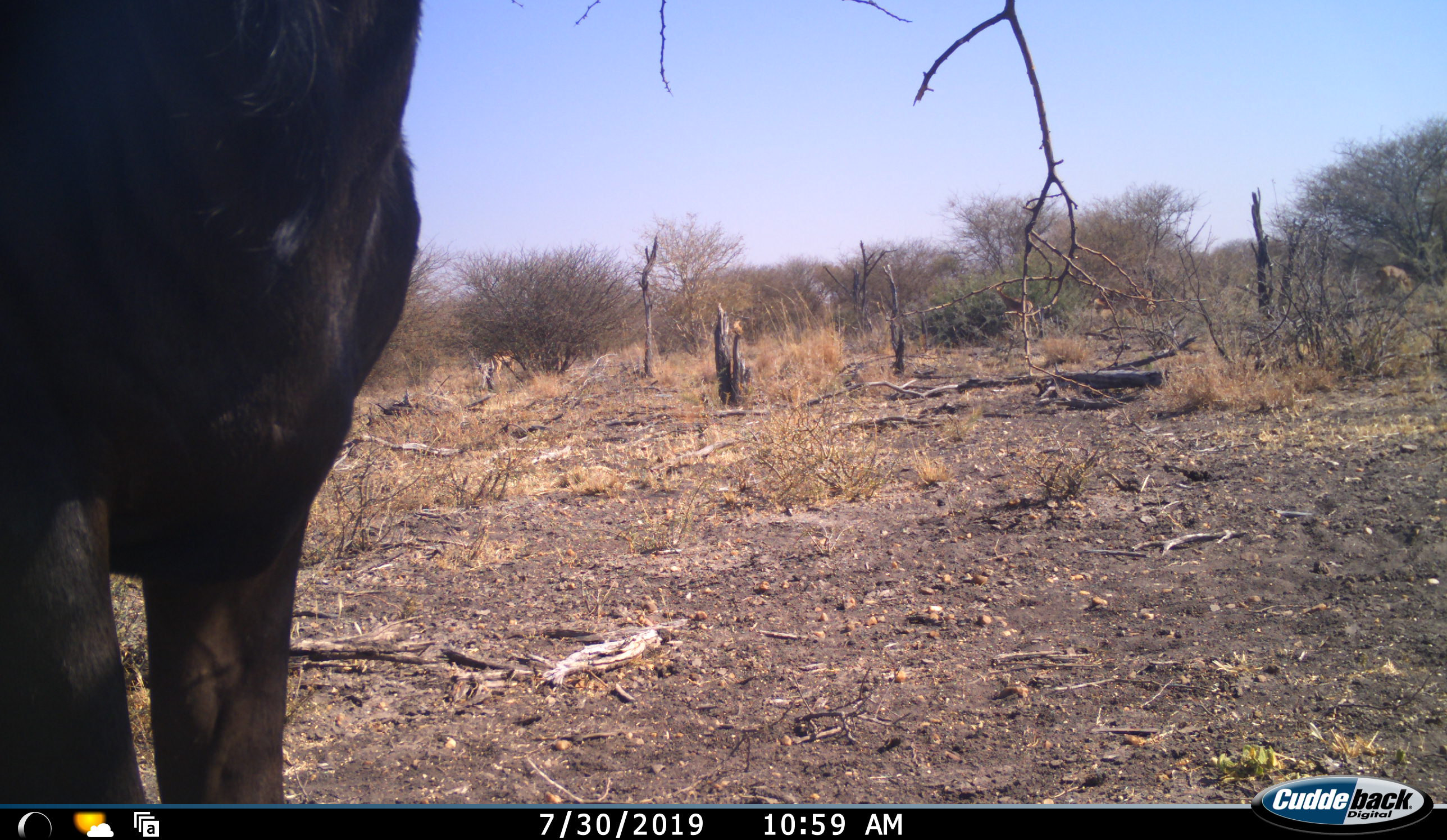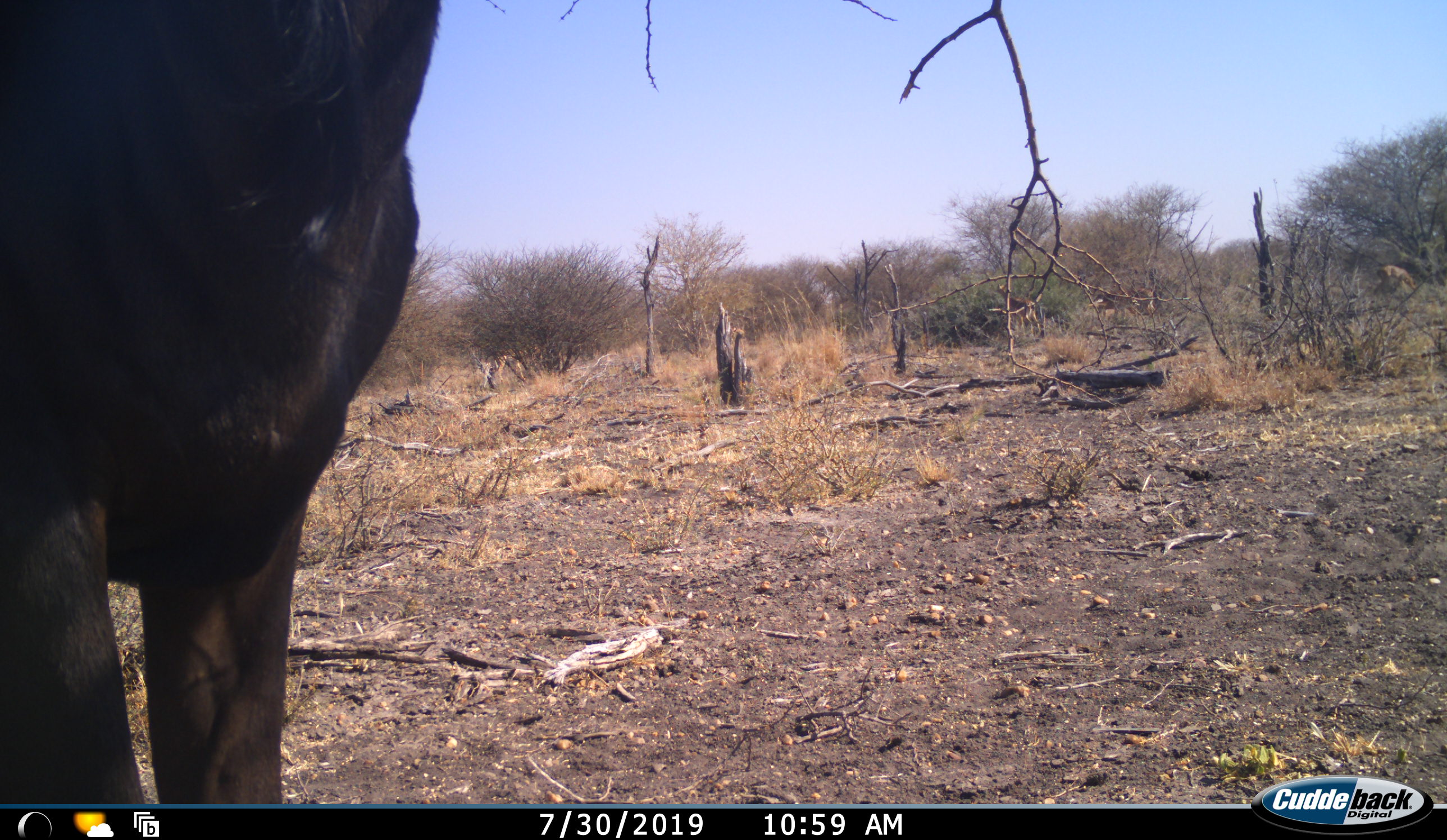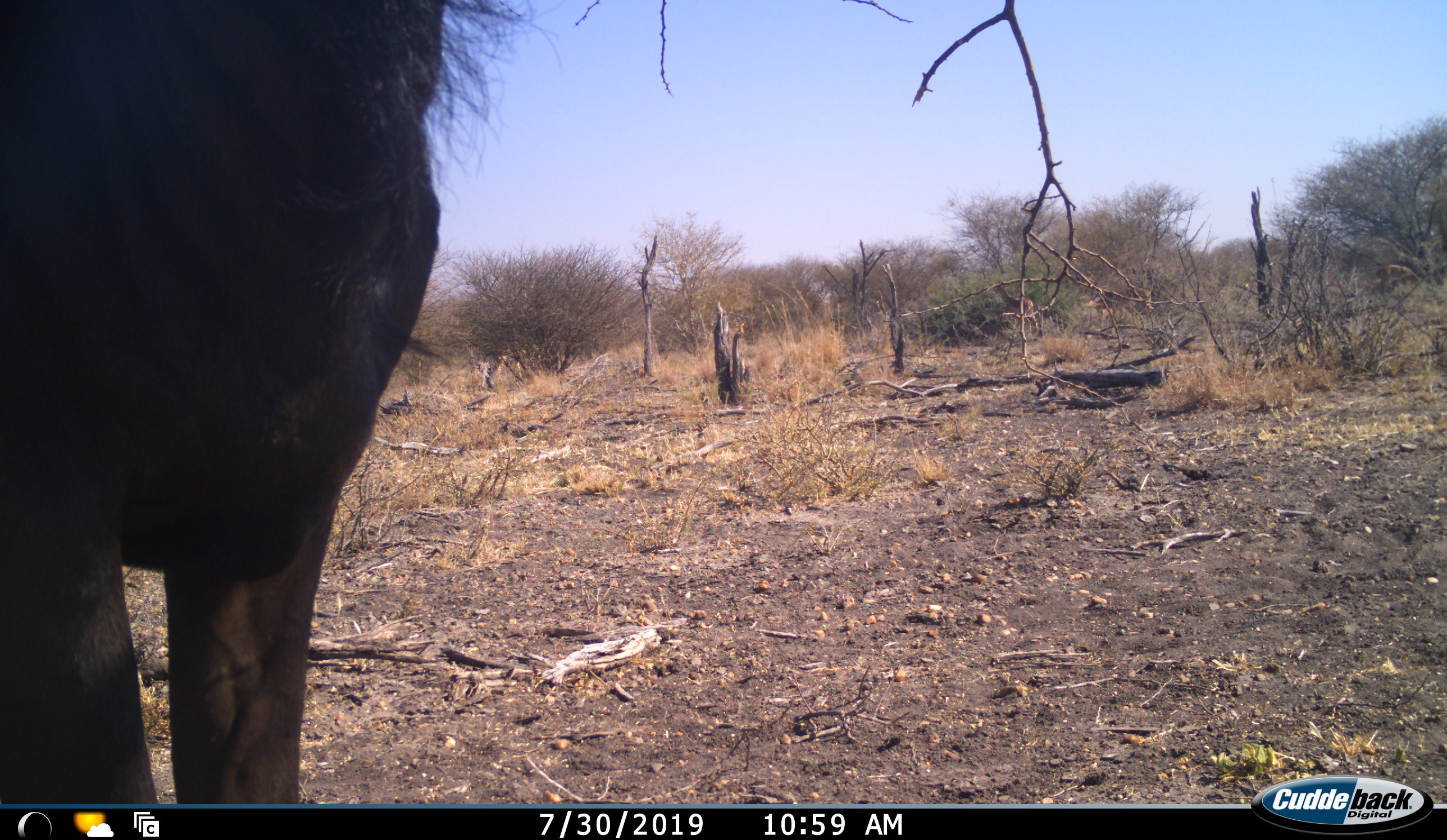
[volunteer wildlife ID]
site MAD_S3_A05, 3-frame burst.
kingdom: Animalia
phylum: Chordata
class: Mammalia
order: Artiodactyla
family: Bovidae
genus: Connochaetes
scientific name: Connochaetes taurinus taurinus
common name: blue wildebeest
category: wildebeestblue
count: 1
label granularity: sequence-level